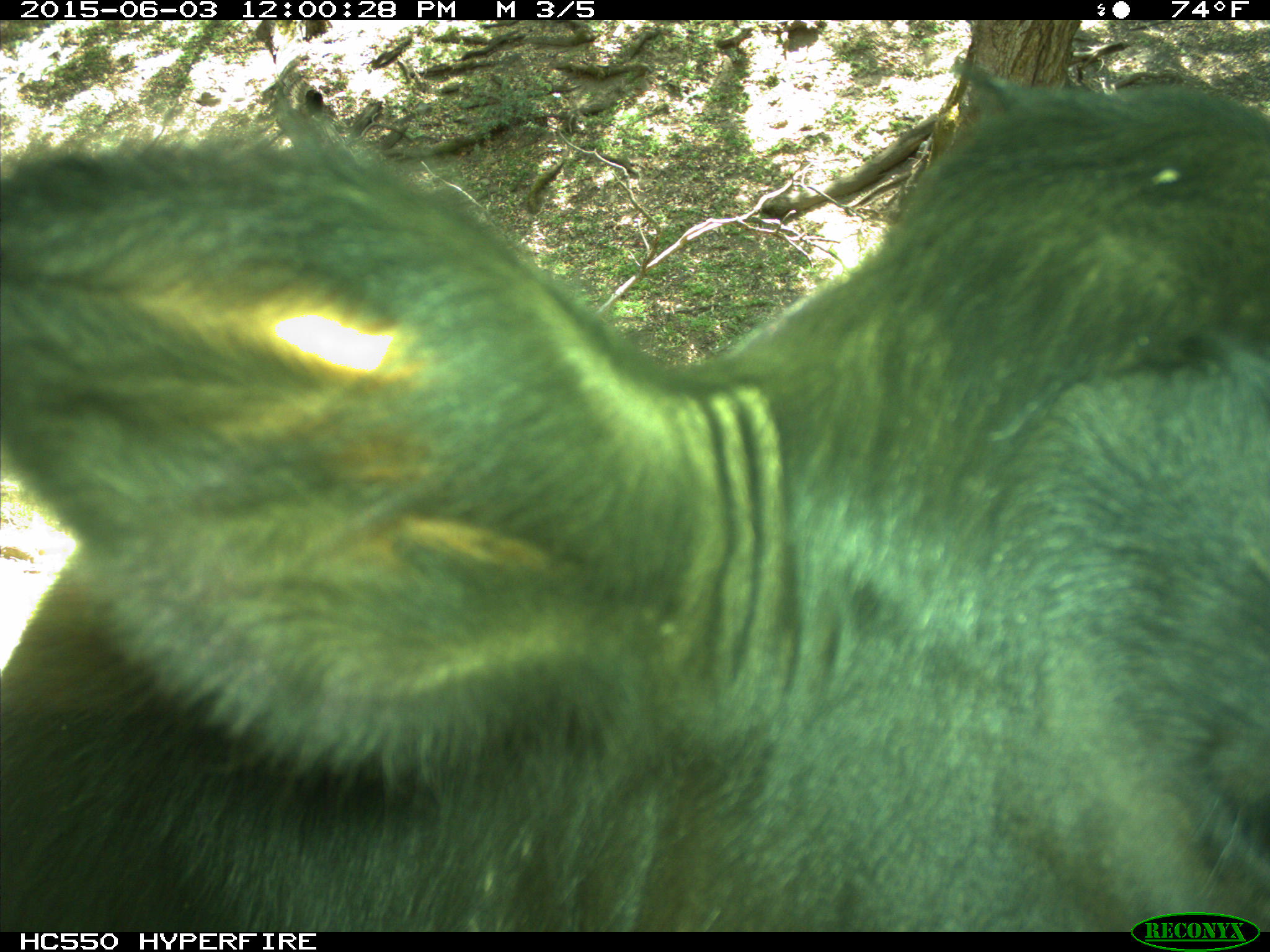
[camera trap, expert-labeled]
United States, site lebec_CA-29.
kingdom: Animalia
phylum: Chordata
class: Mammalia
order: Artiodactyla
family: Bovidae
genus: Bos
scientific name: Bos taurus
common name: domestic cow